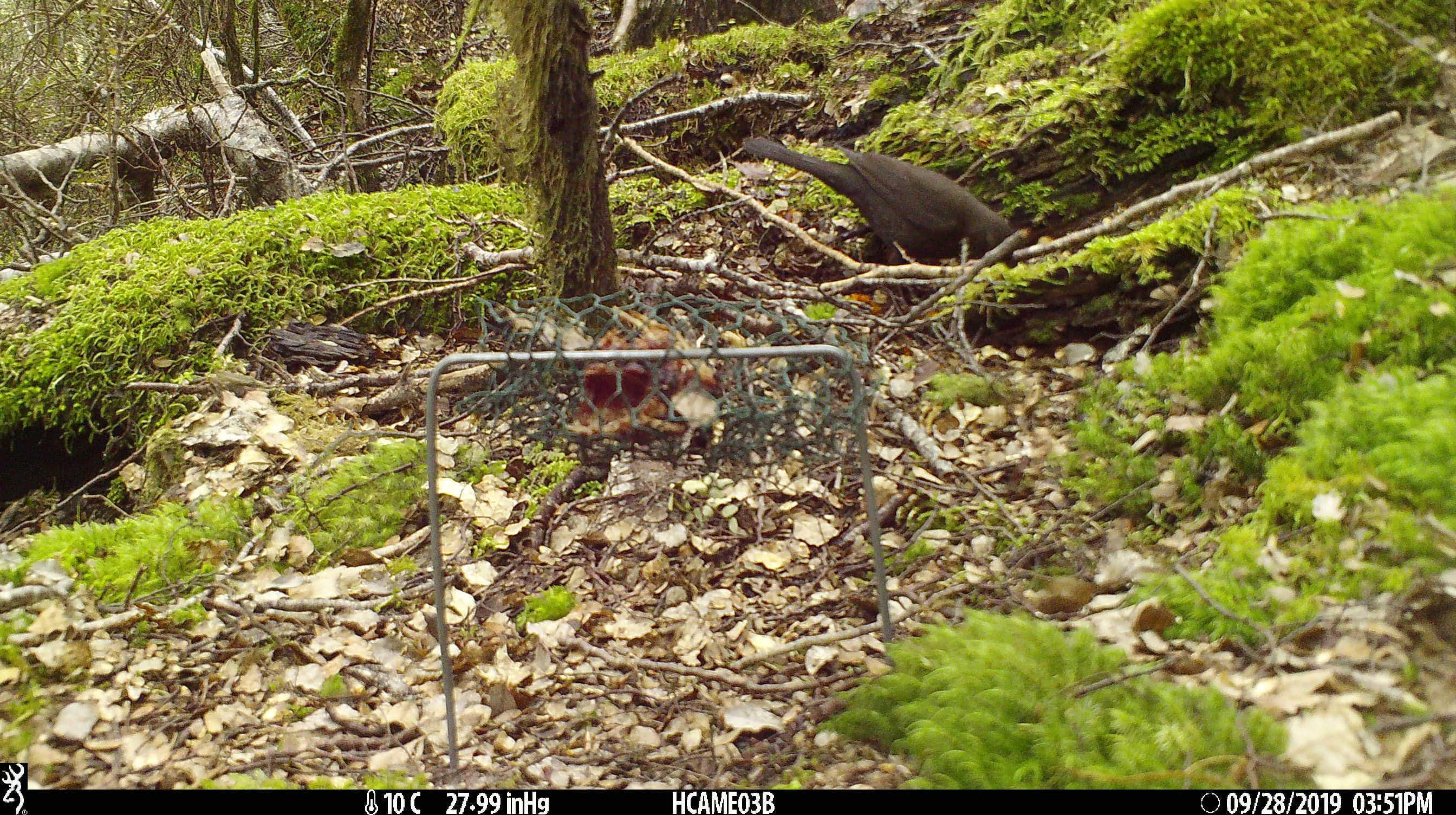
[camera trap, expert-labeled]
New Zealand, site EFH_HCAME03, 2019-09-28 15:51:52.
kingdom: Animalia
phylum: Chordata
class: Aves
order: Passeriformes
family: Turdidae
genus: Turdus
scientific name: Turdus merula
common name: eurasian blackbird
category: blackbird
Blackbird (eurasian blackbird) (Turdus merula).